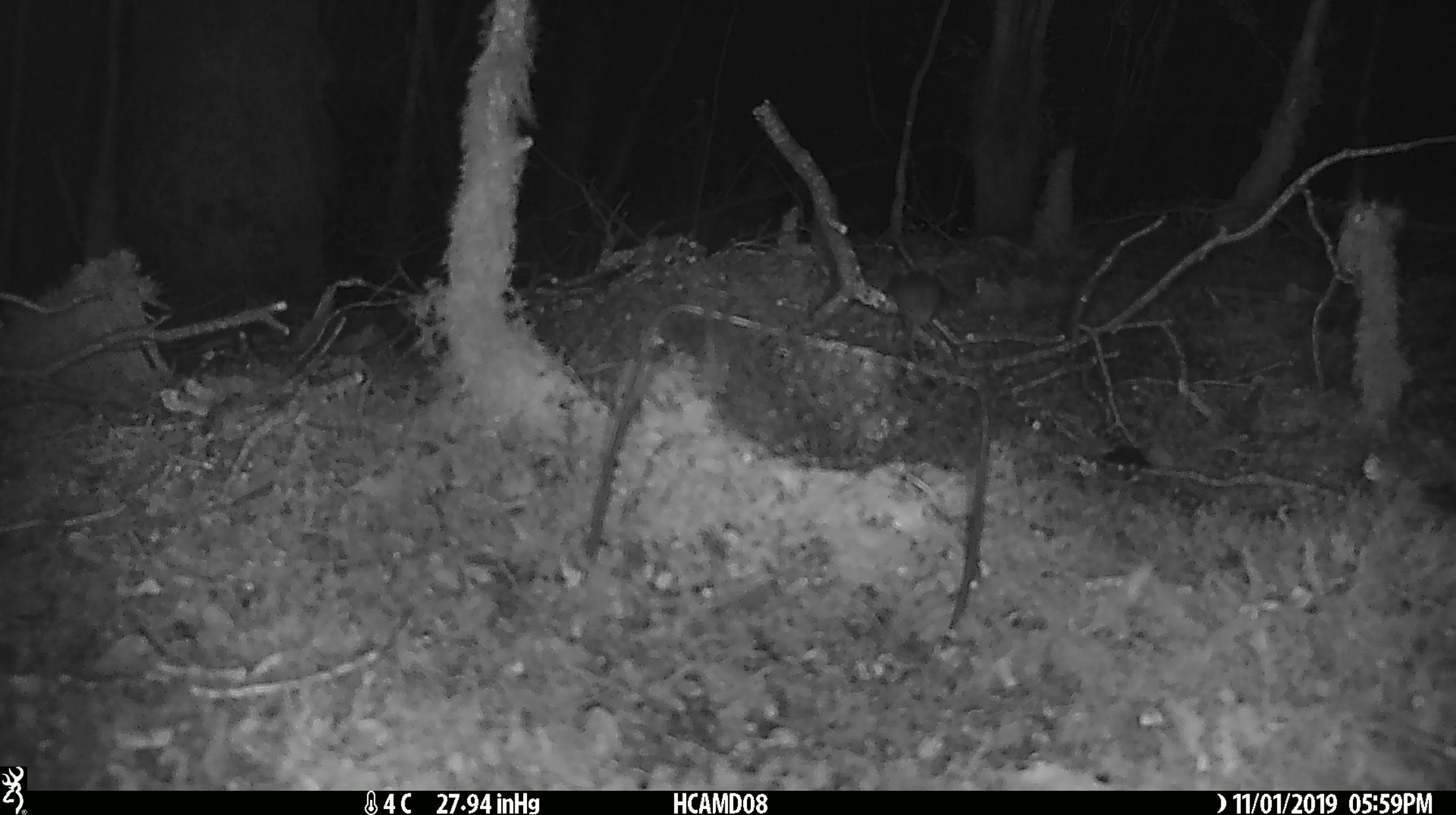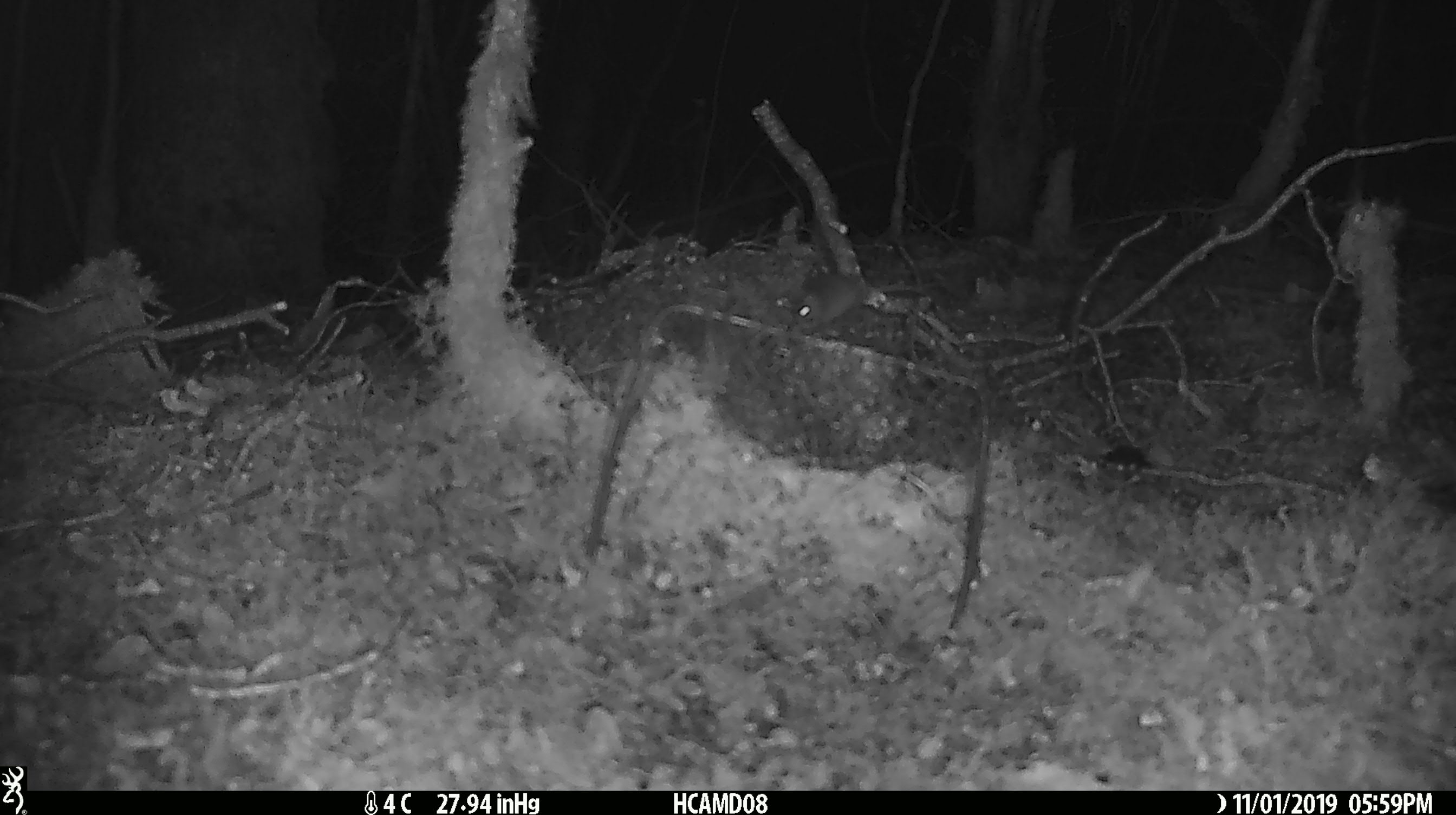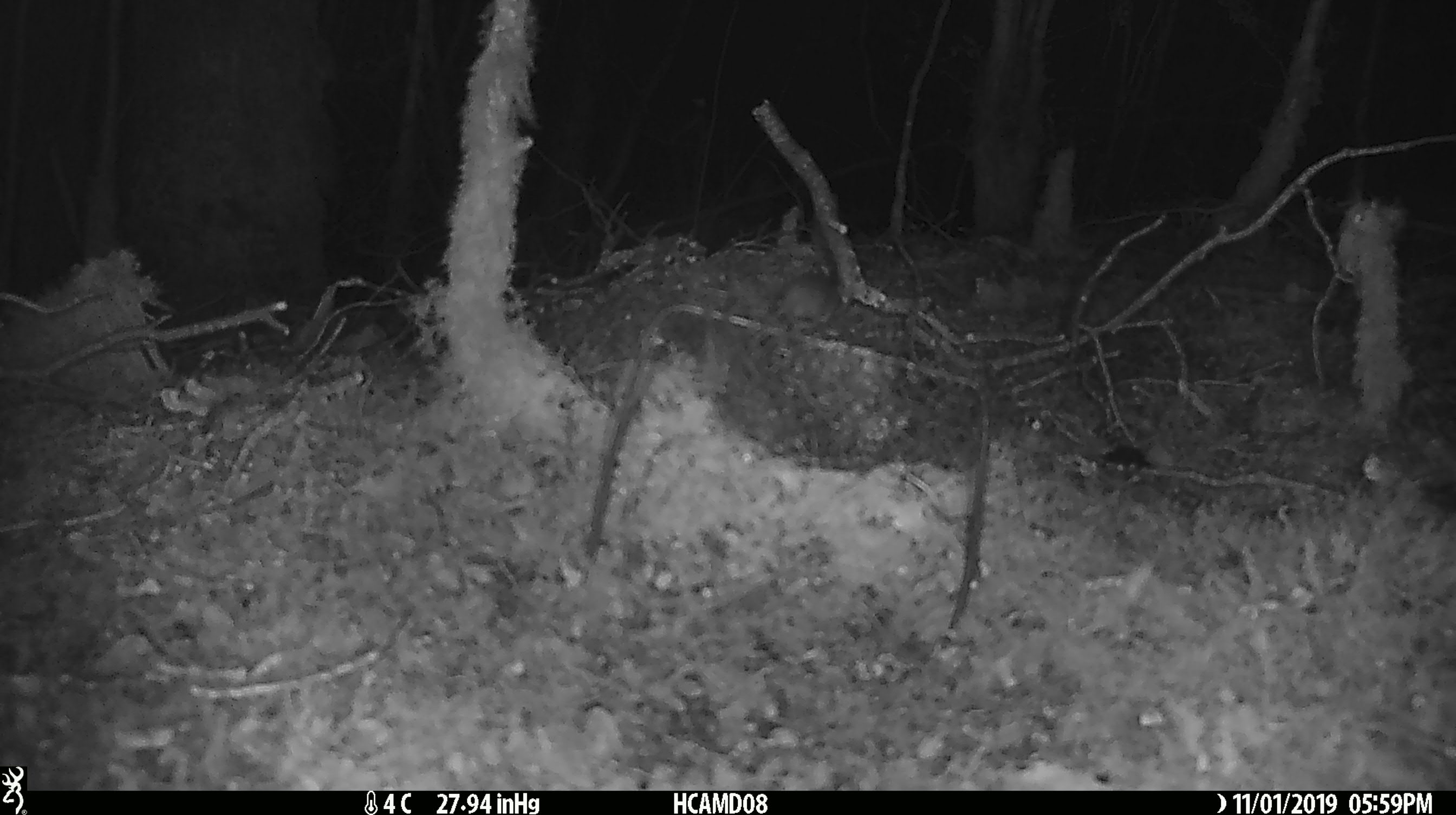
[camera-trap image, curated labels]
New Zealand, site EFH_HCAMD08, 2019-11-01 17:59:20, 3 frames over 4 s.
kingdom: Animalia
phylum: Chordata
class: Mammalia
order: Rodentia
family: Muridae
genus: Mus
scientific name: Mus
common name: mouse